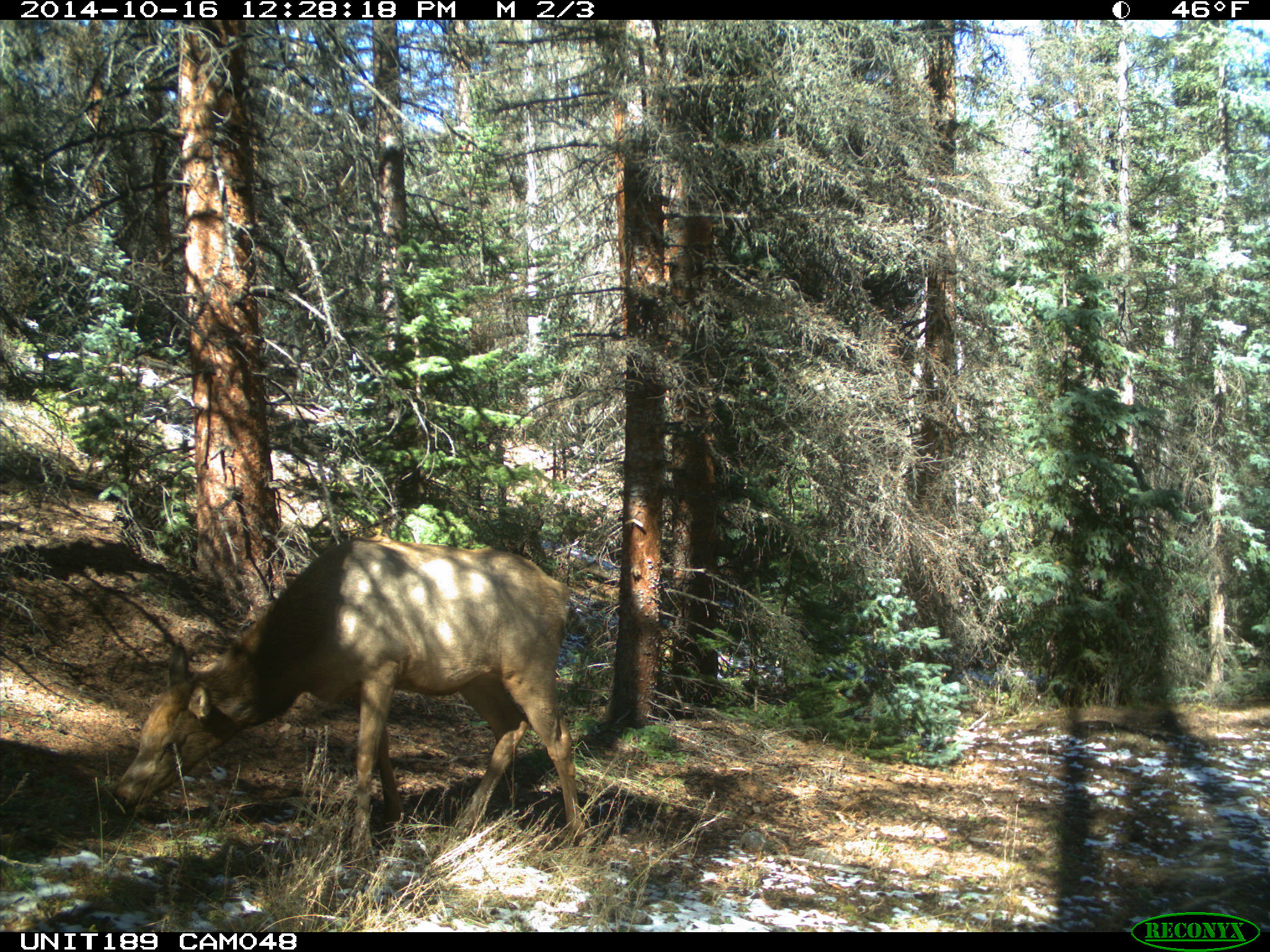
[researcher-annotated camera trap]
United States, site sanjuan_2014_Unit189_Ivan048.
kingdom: Animalia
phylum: Chordata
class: Mammalia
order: Artiodactyla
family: Cervidae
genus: Cervus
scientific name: Cervus elaphus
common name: red deer